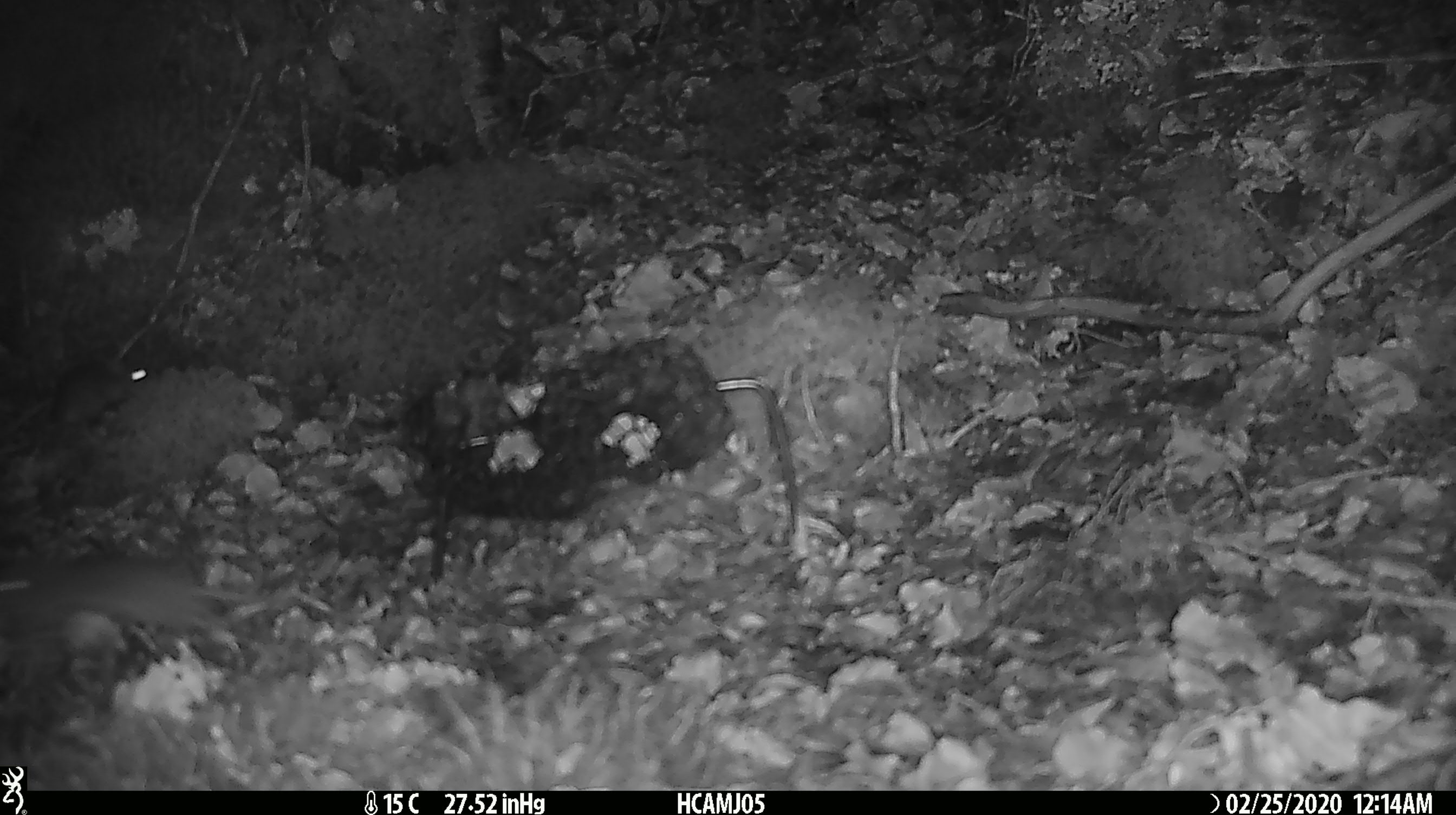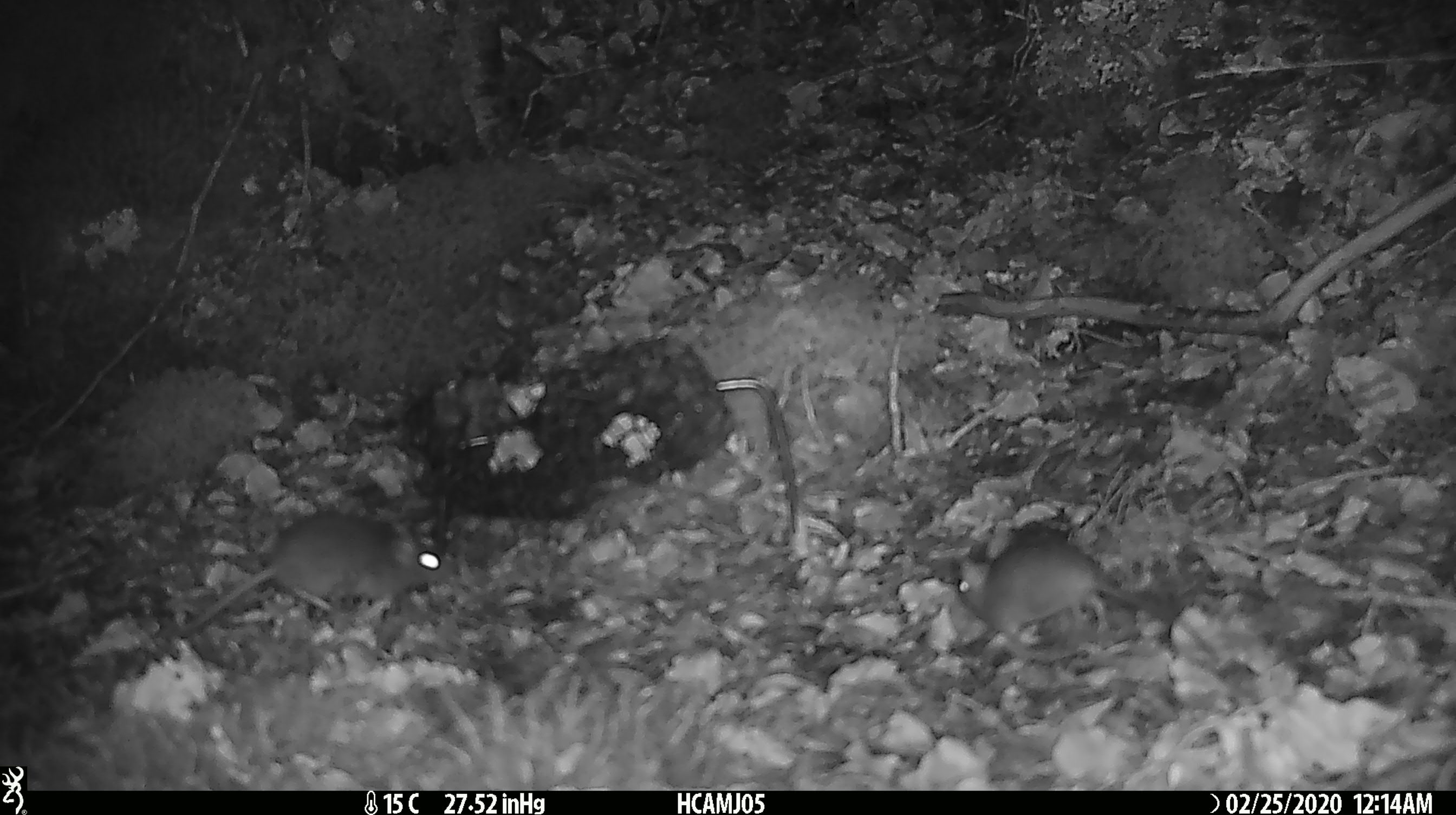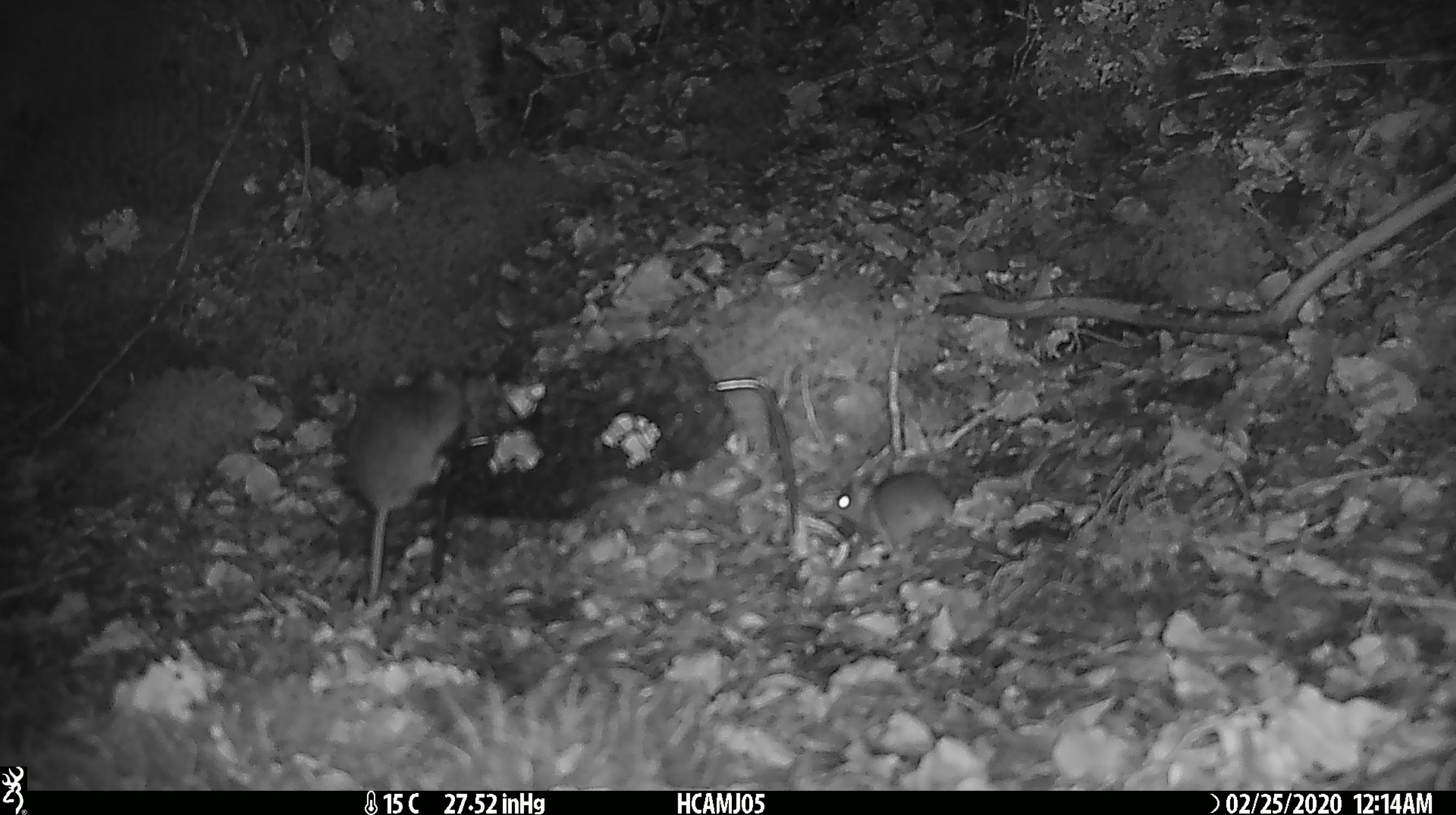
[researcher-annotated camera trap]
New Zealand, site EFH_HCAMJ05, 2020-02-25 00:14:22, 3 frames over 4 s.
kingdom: Animalia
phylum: Chordata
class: Mammalia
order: Rodentia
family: Muridae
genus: Mus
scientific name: Mus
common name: mouse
Mouse (Mus).